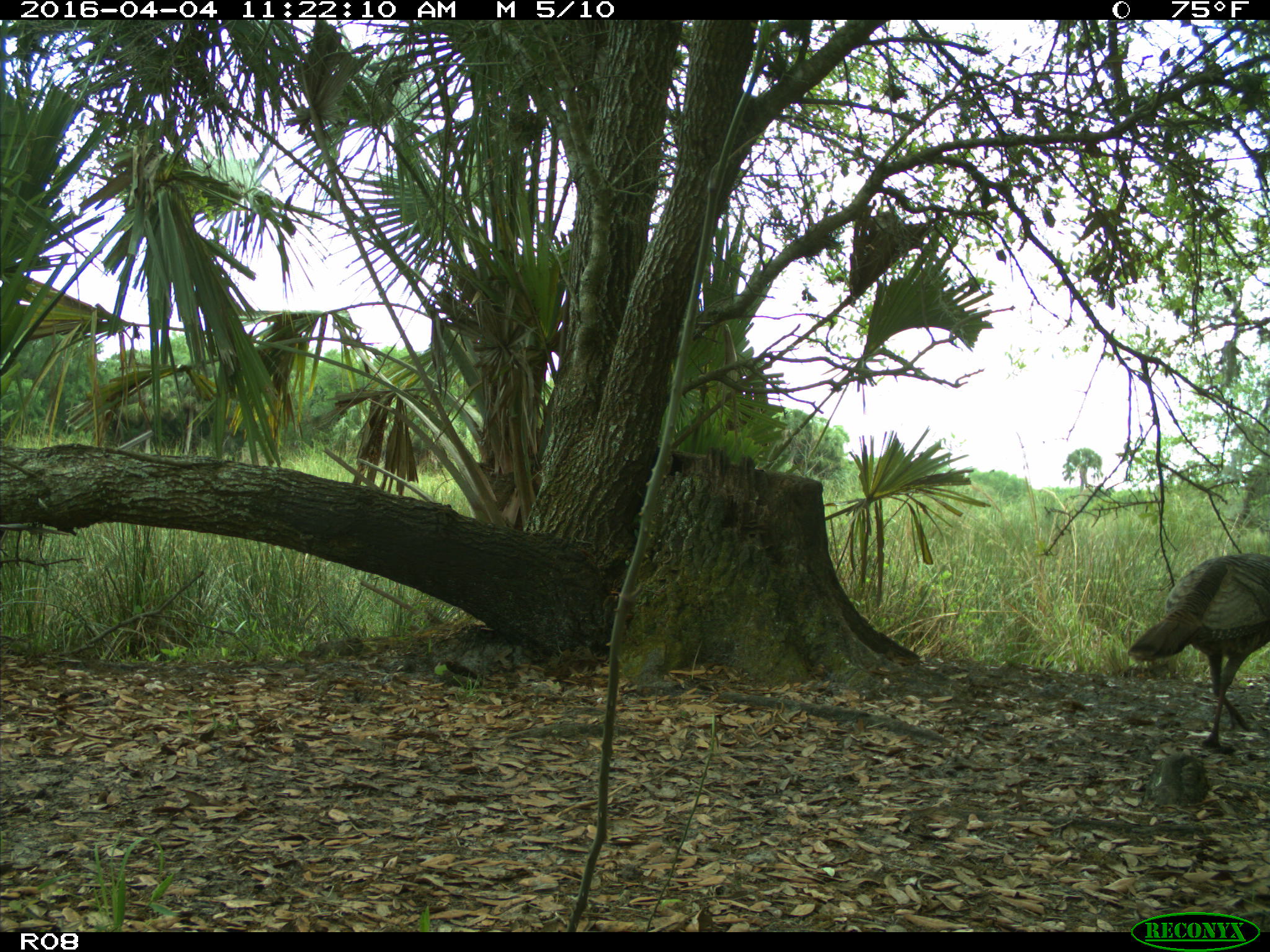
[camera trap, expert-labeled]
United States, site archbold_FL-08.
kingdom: Animalia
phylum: Chordata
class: Aves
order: Galliformes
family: Phasianidae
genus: Meleagris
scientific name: Meleagris gallopavo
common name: wild turkey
Meleagris gallopavo (wild turkey).